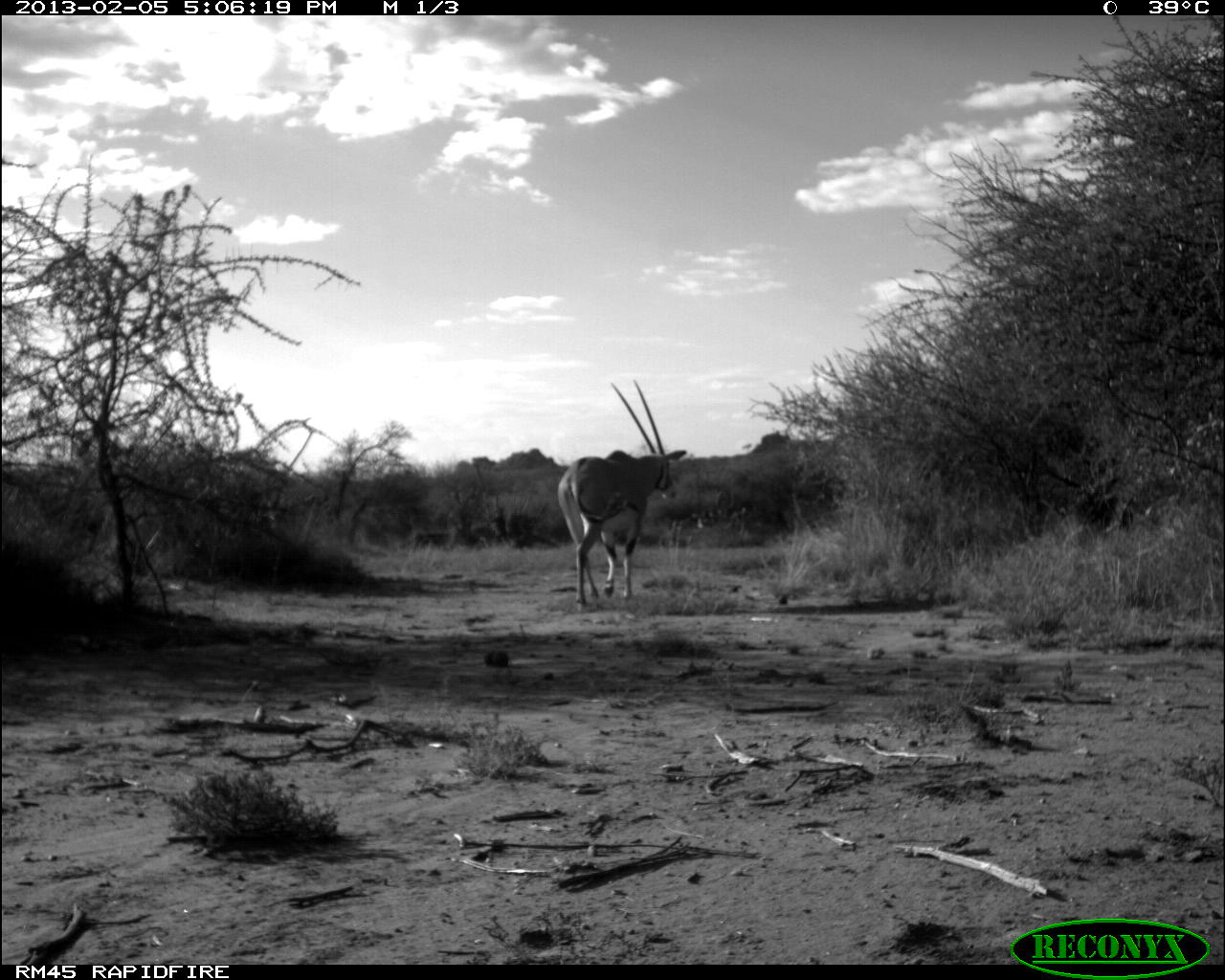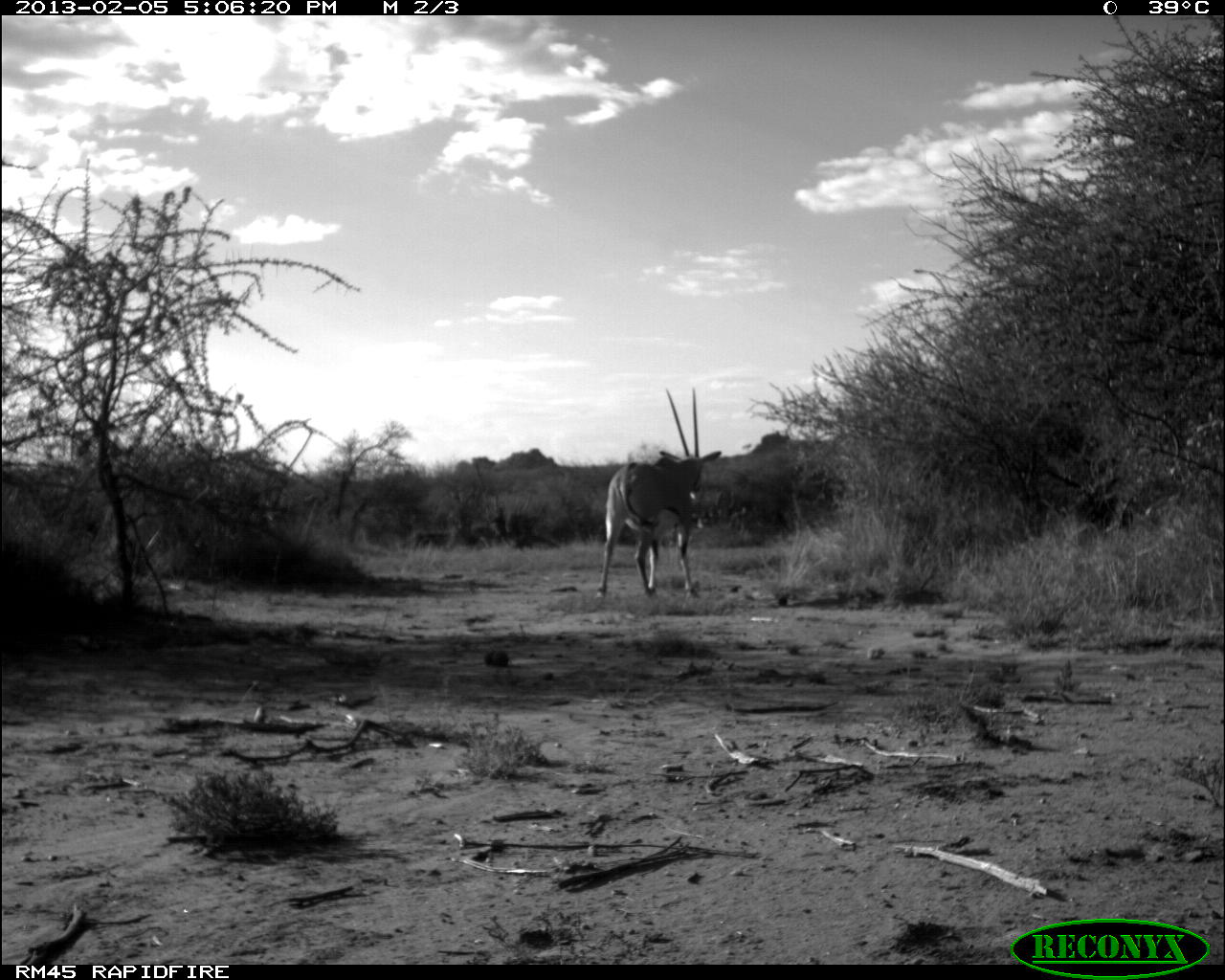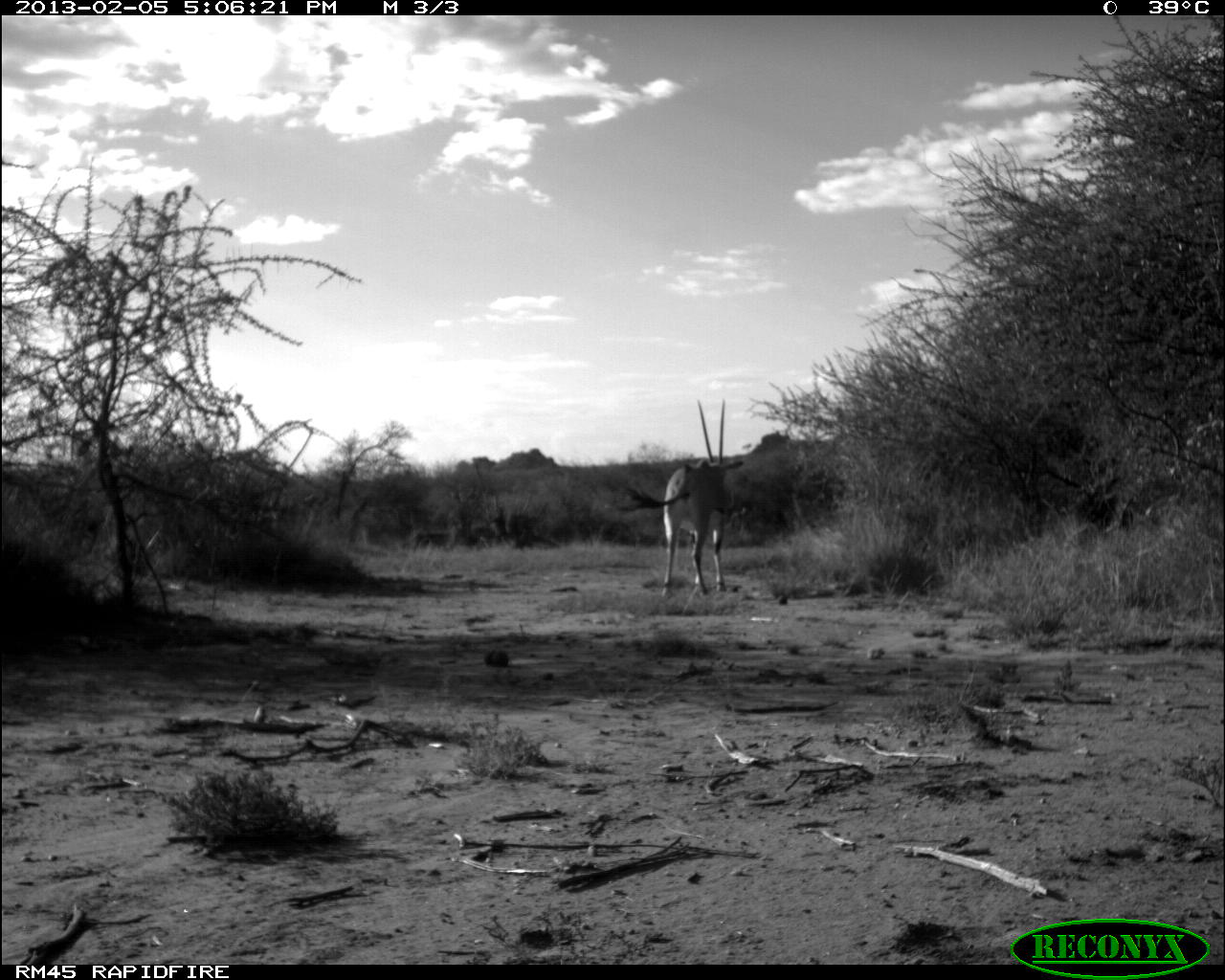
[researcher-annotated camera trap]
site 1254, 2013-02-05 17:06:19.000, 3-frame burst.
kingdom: Animalia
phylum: Chordata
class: Mammalia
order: Artiodactyla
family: Bovidae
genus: Oryx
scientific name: Oryx beisa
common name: east african oryx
Oryx beisa (east african oryx), count 1.